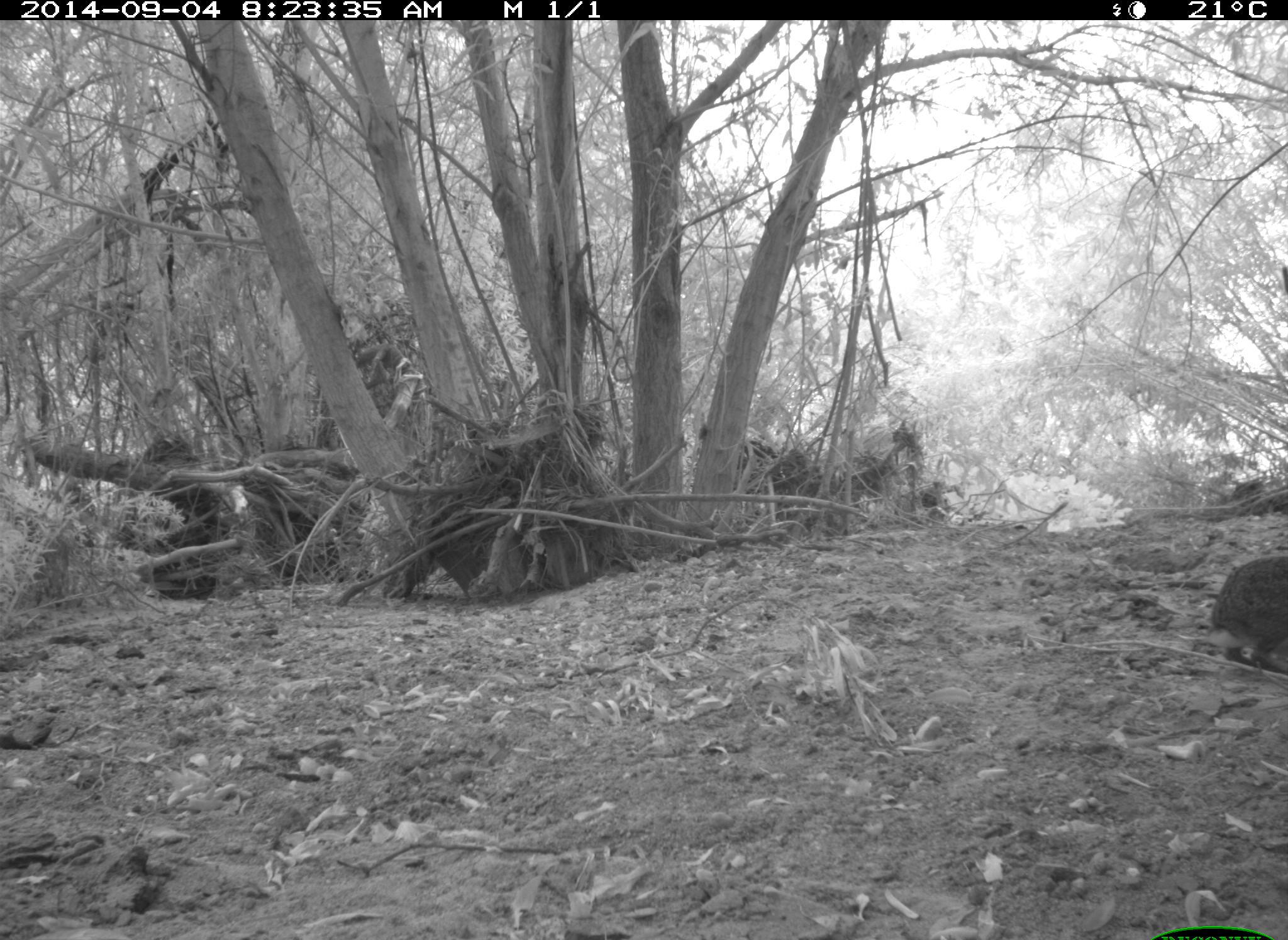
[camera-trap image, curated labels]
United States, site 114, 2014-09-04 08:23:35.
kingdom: Animalia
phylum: Chordata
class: Mammalia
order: Lagomorpha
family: Leporidae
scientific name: Leporidae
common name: rabbits and hares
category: rabbit